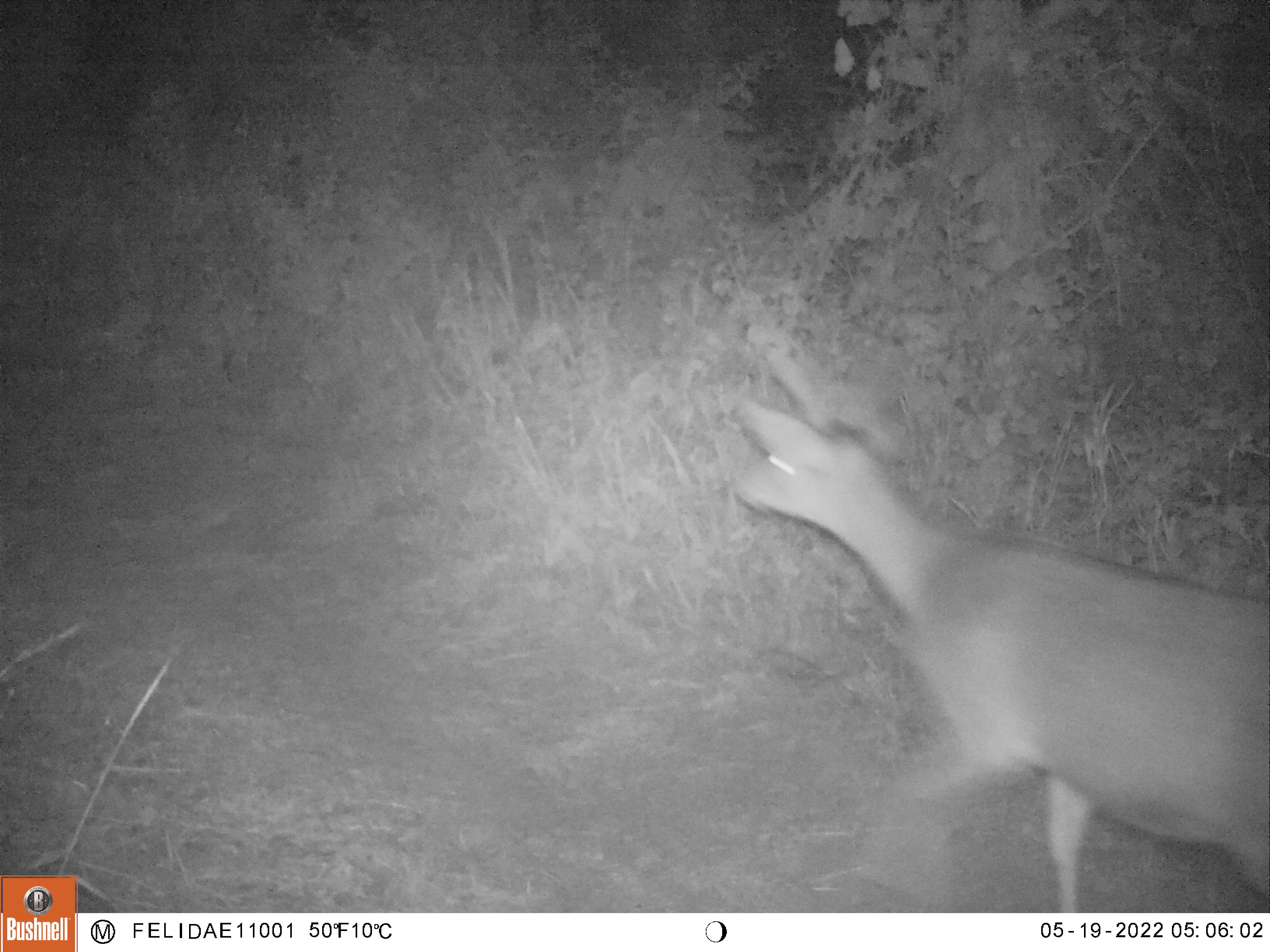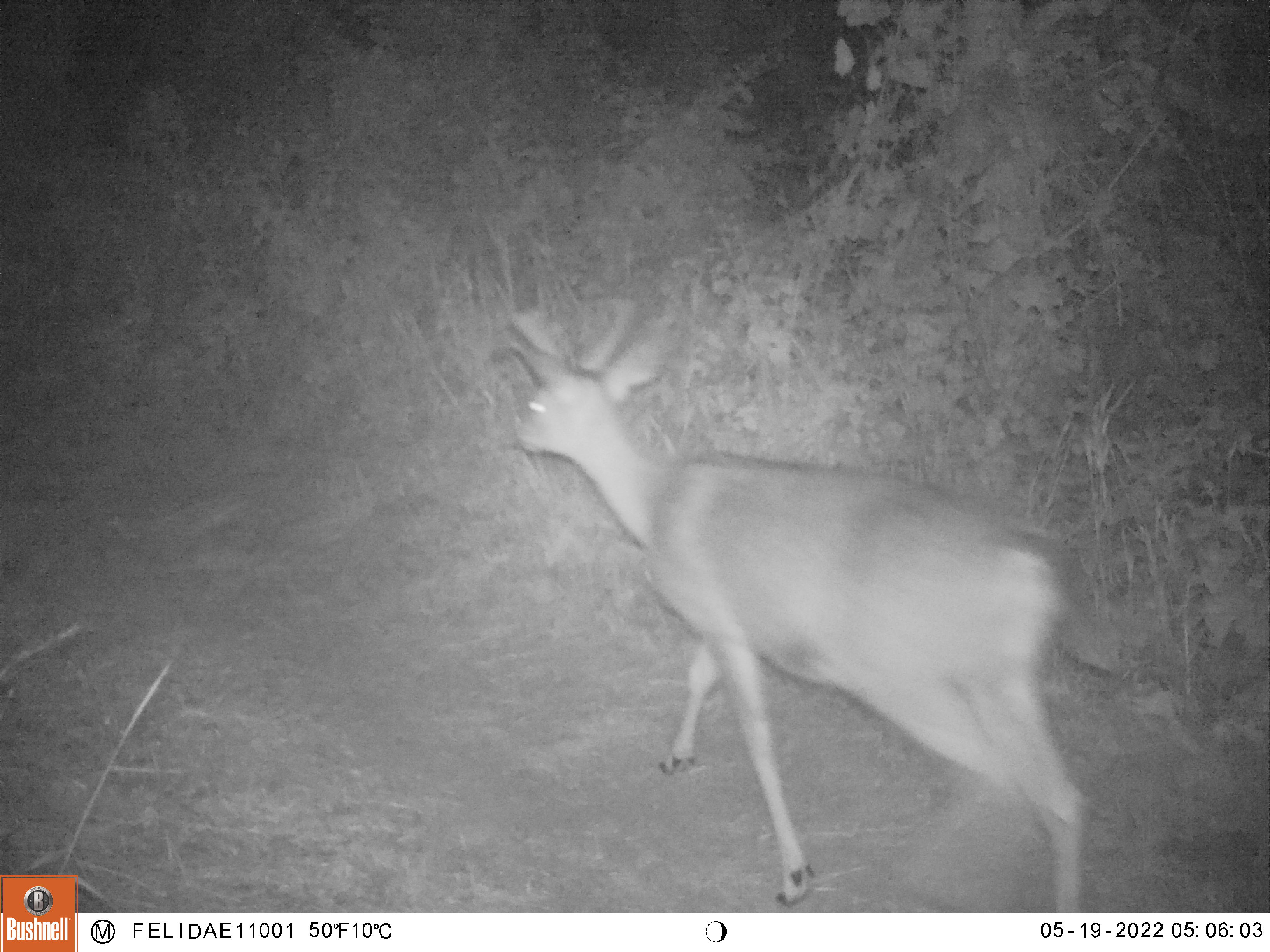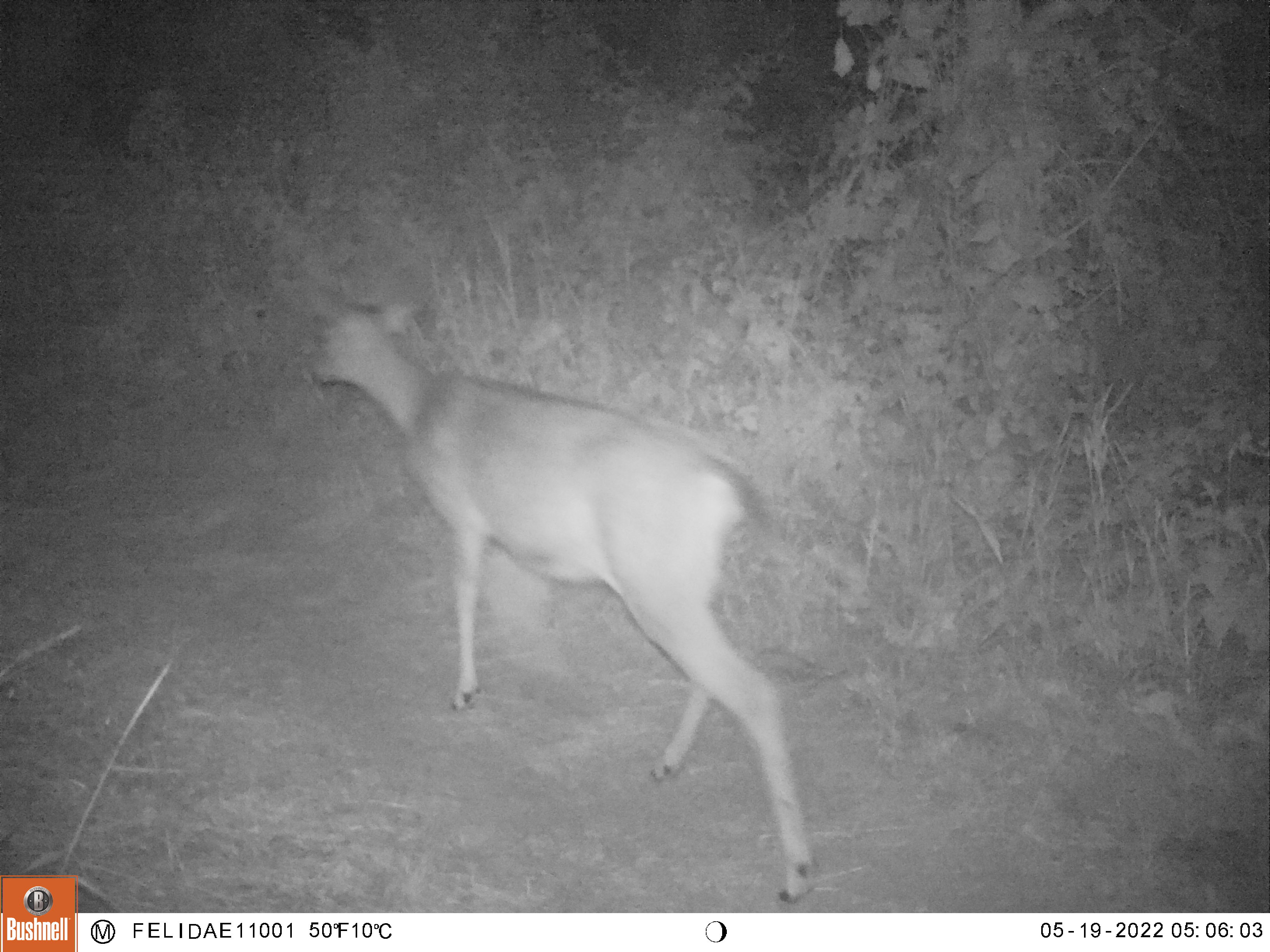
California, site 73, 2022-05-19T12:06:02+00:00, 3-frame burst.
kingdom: Animalia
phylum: Chordata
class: Mammalia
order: Artiodactyla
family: Cervidae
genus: Odocoileus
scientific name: Odocoileus hemionus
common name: mule deer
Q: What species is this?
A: Mule deer (Odocoileus hemionus).